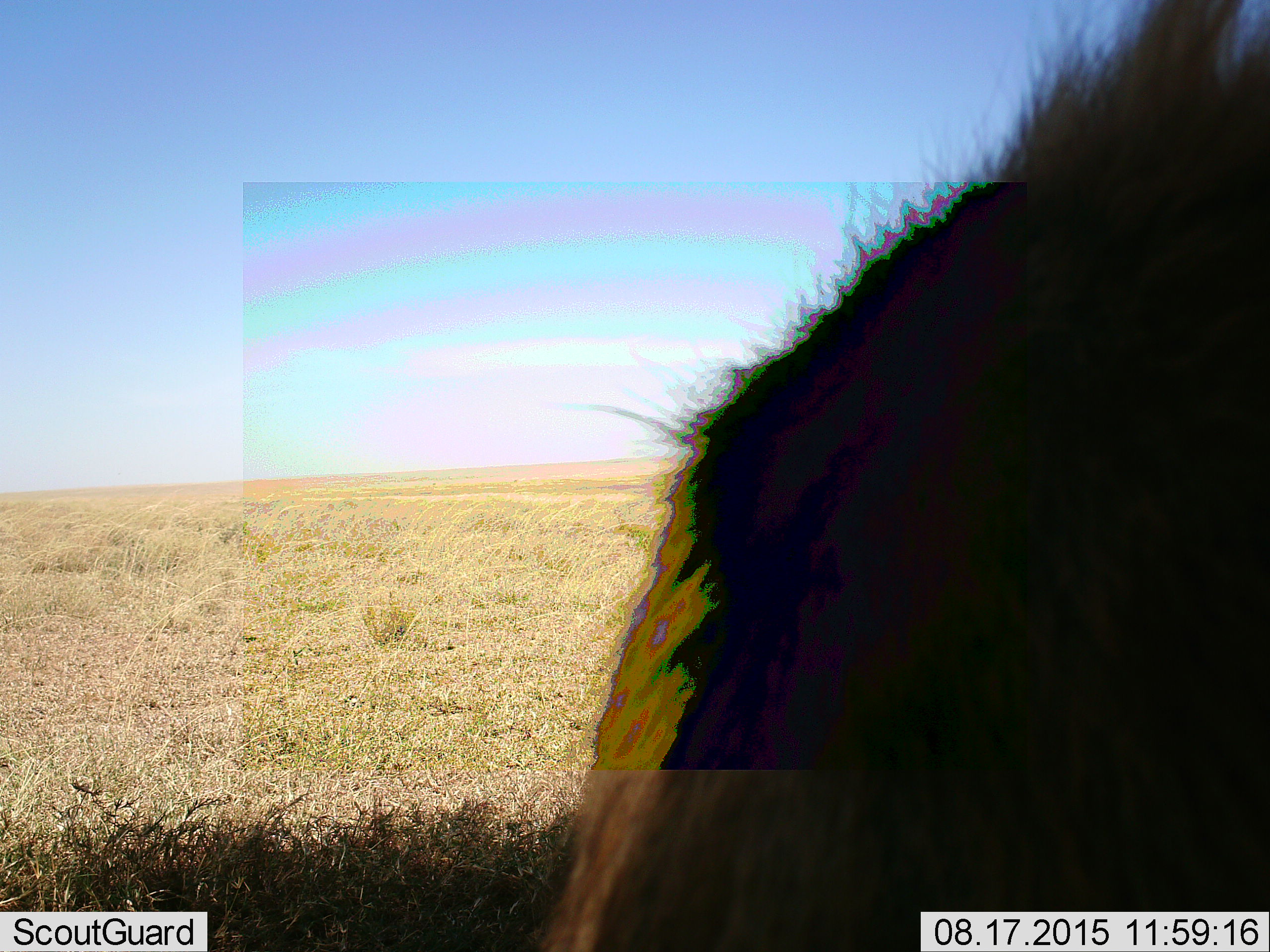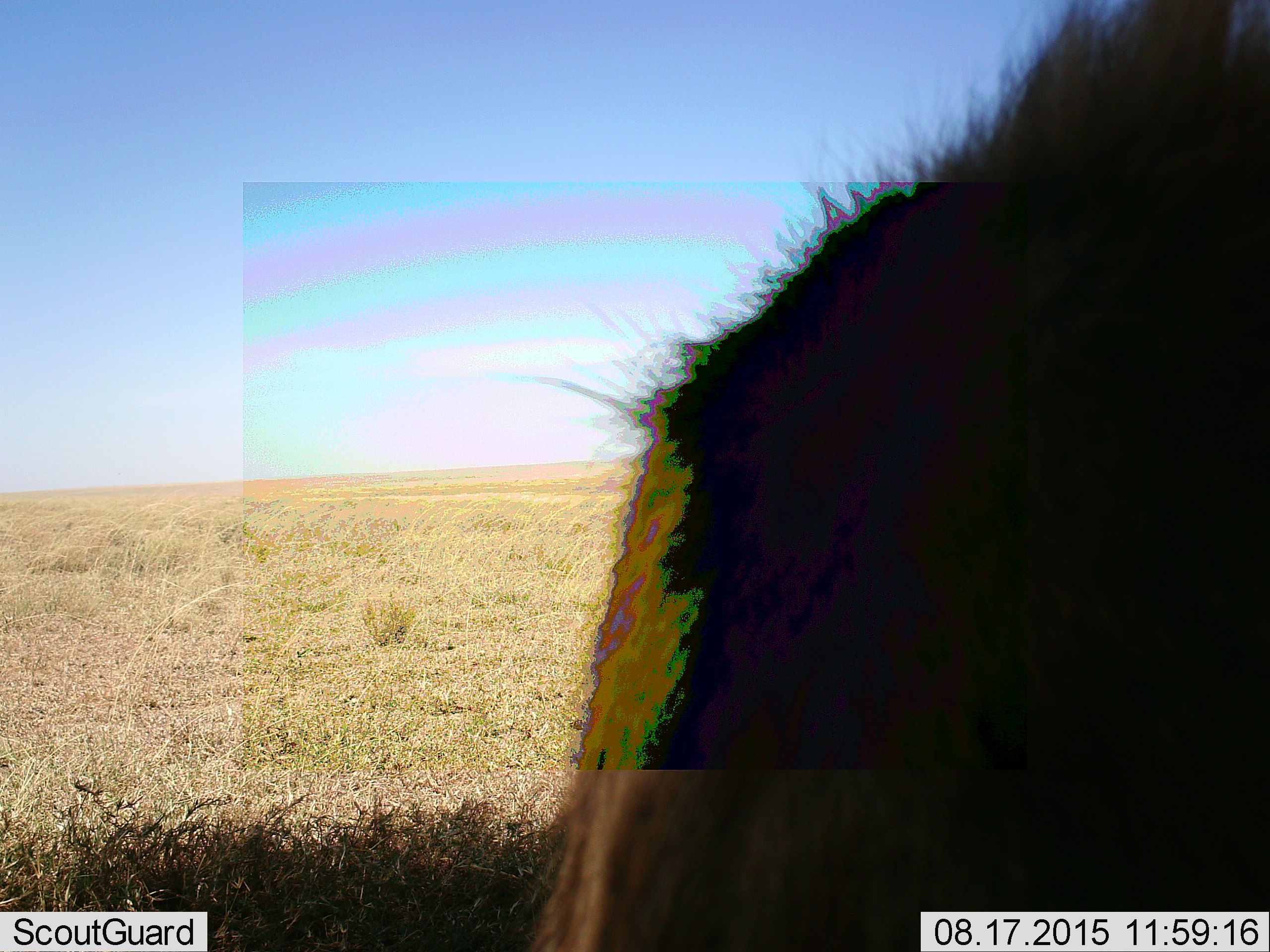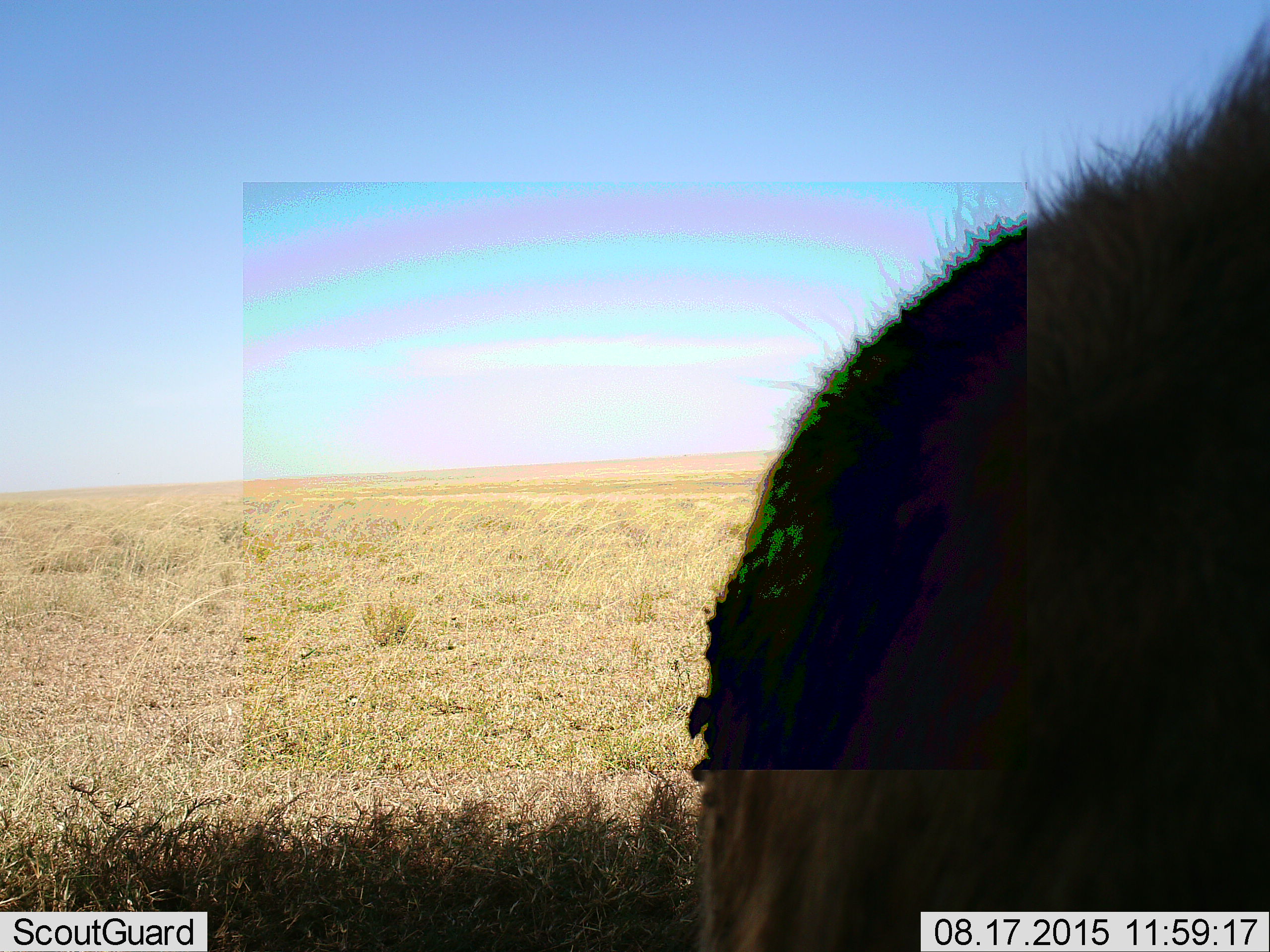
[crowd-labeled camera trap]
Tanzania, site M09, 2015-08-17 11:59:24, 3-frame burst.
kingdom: Animalia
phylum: Chordata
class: Mammalia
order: Carnivora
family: Felidae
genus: Panthera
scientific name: Panthera leo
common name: lion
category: lionmale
Lionmale (lion) (Panthera leo), count 1. Behavior (volunteer vote fractions): standing 0%, resting 0%, moving 50%, interacting 50%. Young present (vote fraction): 0%. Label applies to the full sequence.